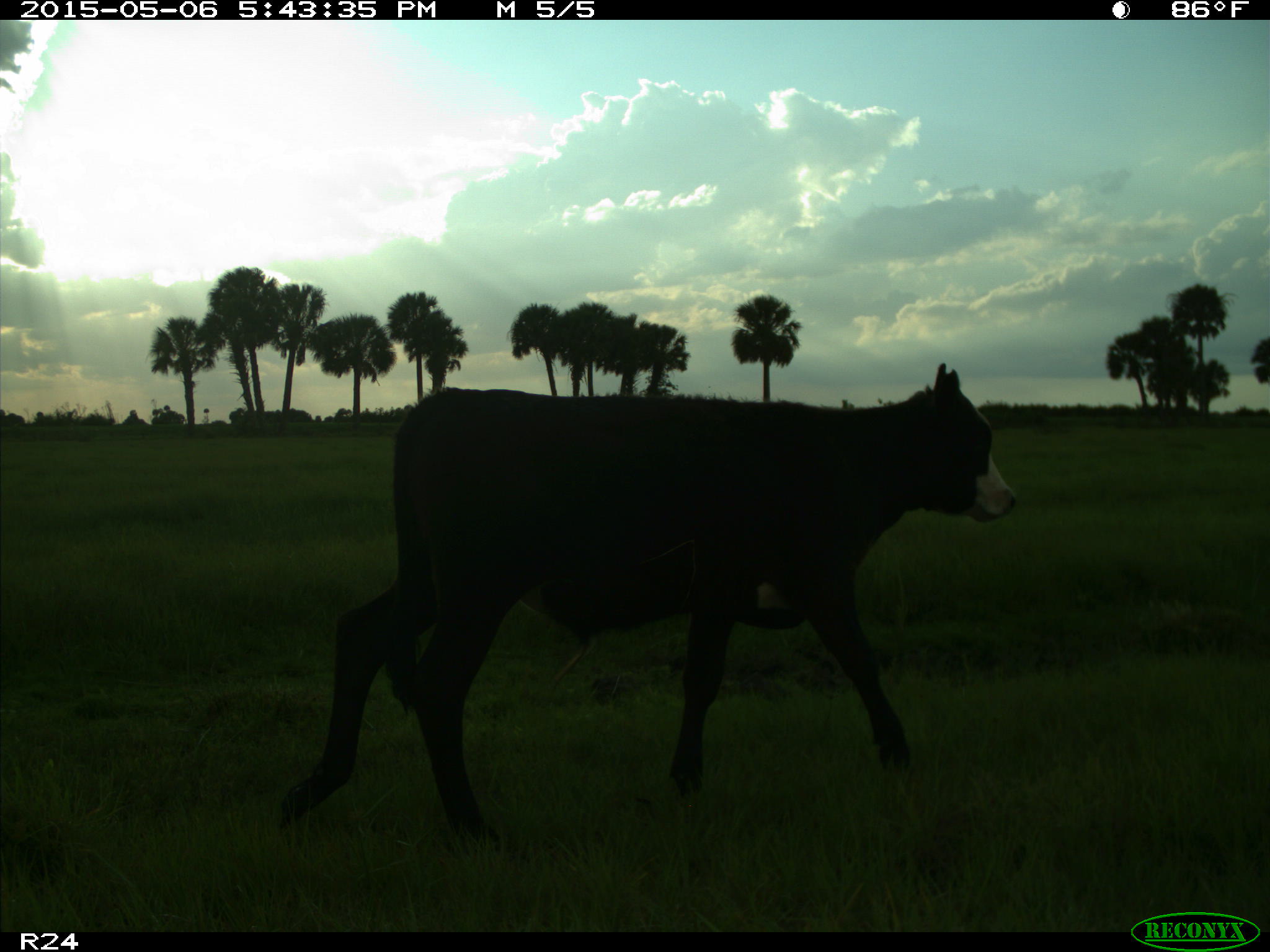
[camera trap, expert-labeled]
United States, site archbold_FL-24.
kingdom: Animalia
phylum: Chordata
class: Mammalia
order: Artiodactyla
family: Bovidae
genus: Bos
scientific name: Bos taurus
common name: domestic cow